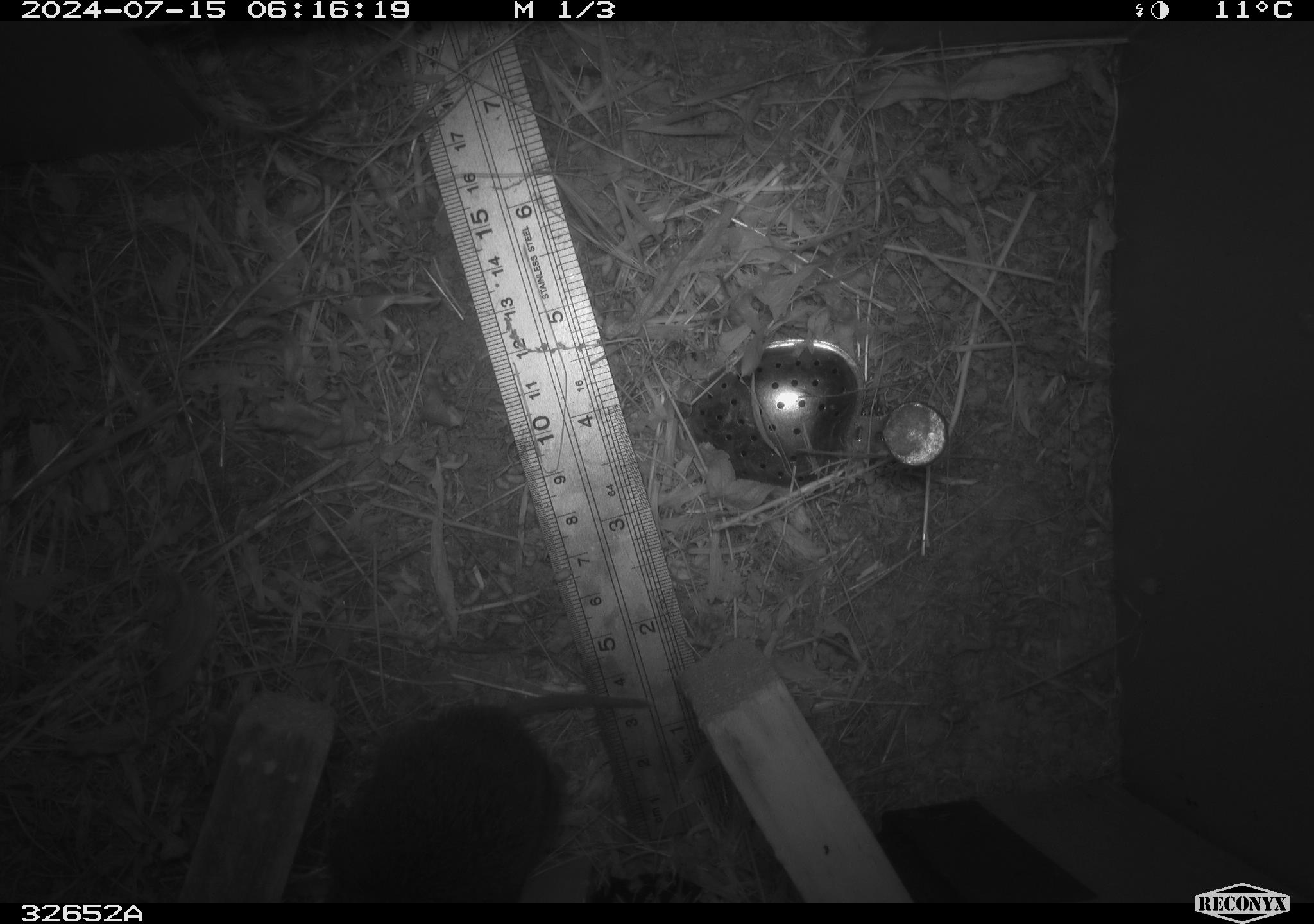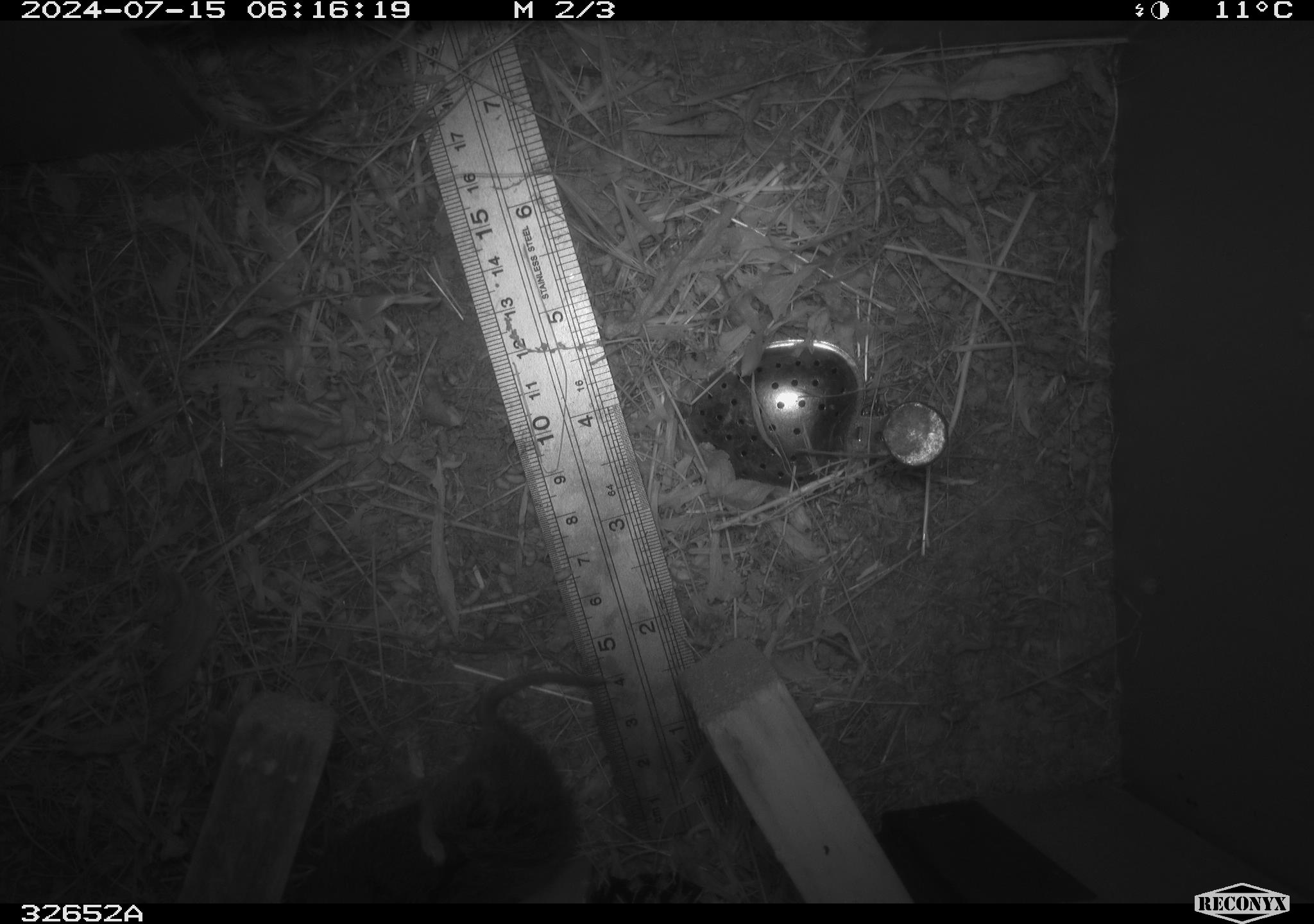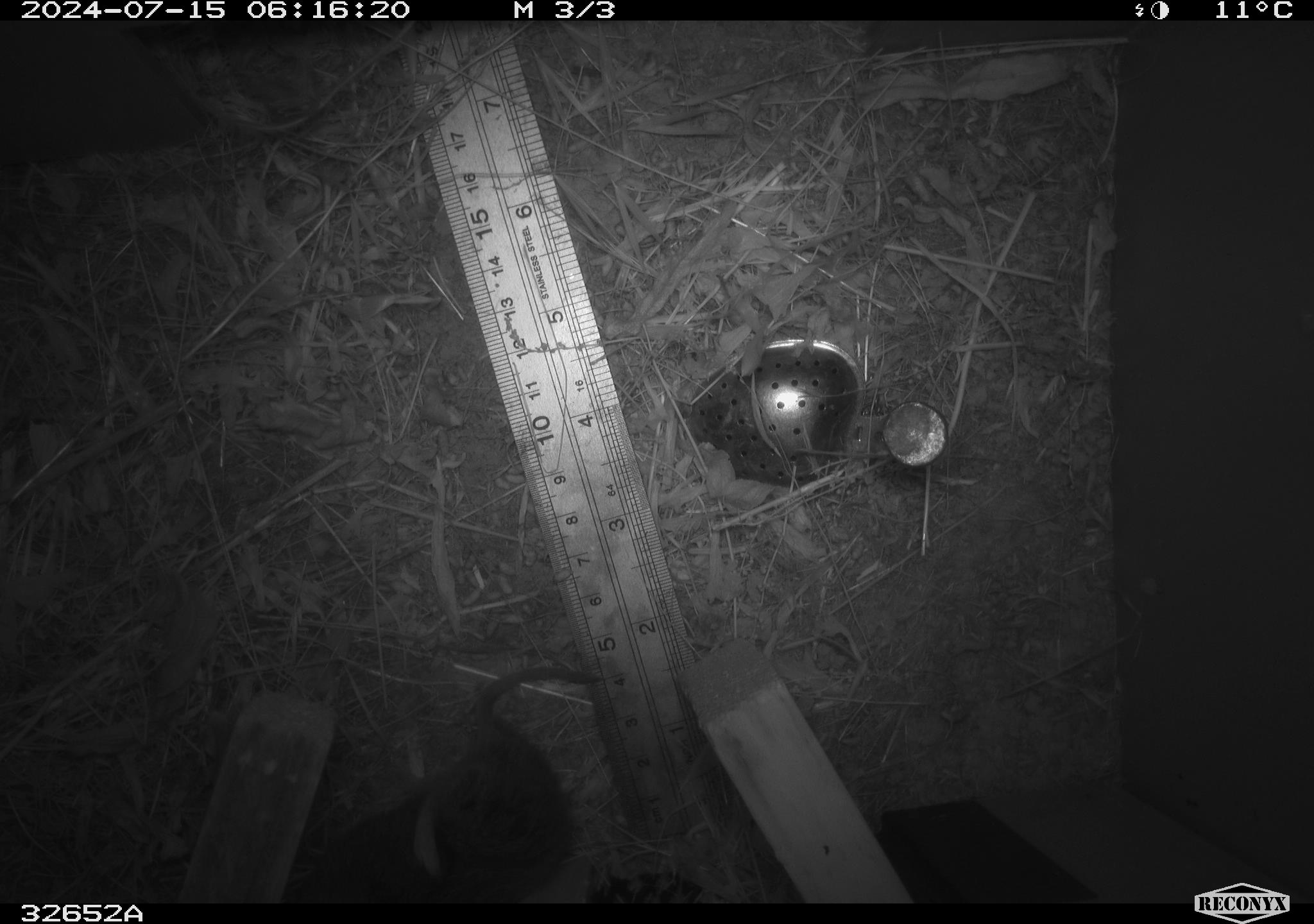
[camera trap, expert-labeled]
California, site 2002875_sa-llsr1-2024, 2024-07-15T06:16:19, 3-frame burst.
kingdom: Animalia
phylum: Chordata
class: Mammalia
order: Rodentia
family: Cricetidae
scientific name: Arvicolinae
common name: voles, lemmings, and muskrats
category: arvicolinae subfamily